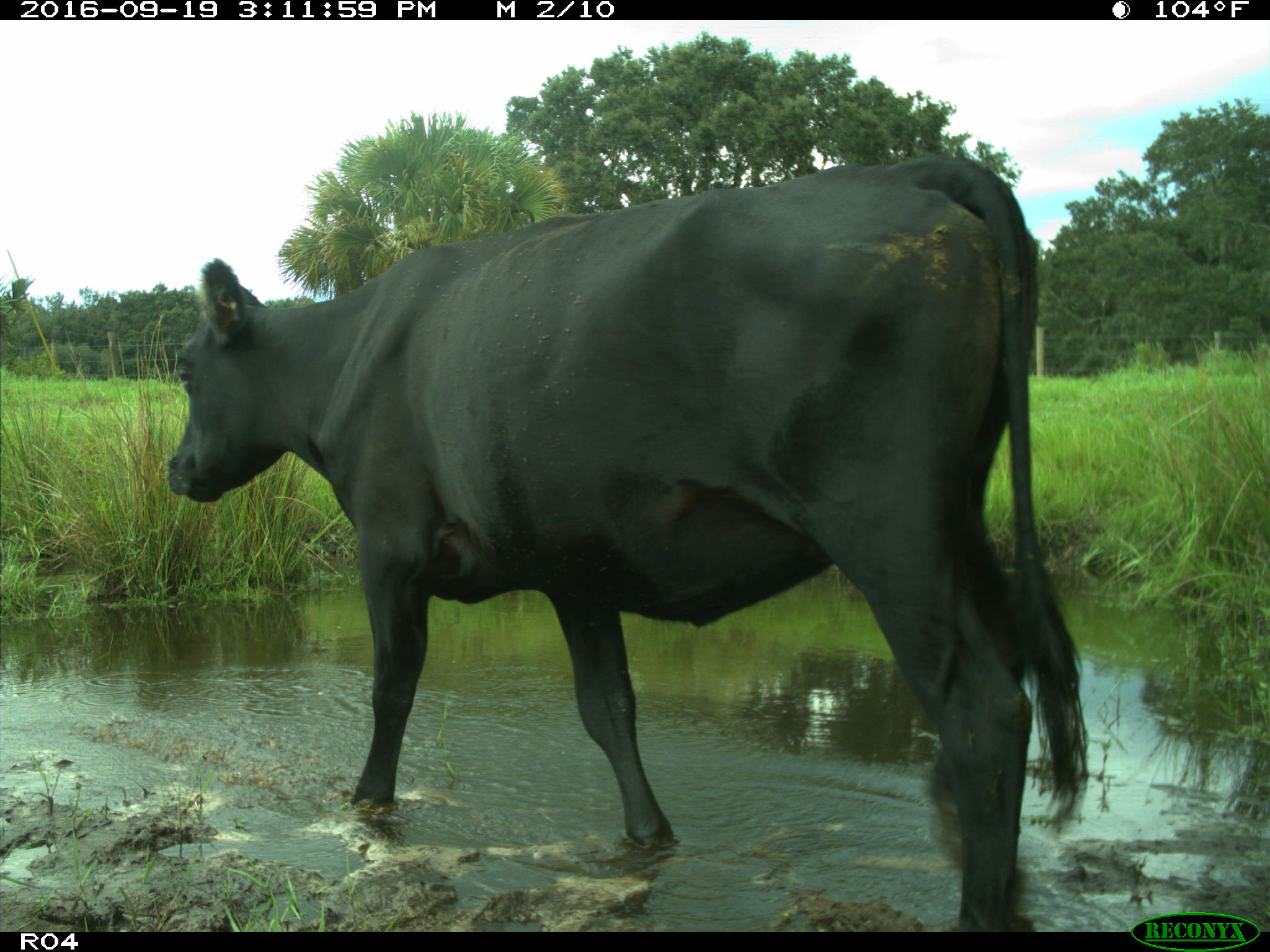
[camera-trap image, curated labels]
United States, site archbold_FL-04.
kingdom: Animalia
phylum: Chordata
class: Mammalia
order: Artiodactyla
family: Bovidae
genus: Bos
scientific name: Bos taurus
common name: domestic cow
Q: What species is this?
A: Bos taurus (domestic cow).